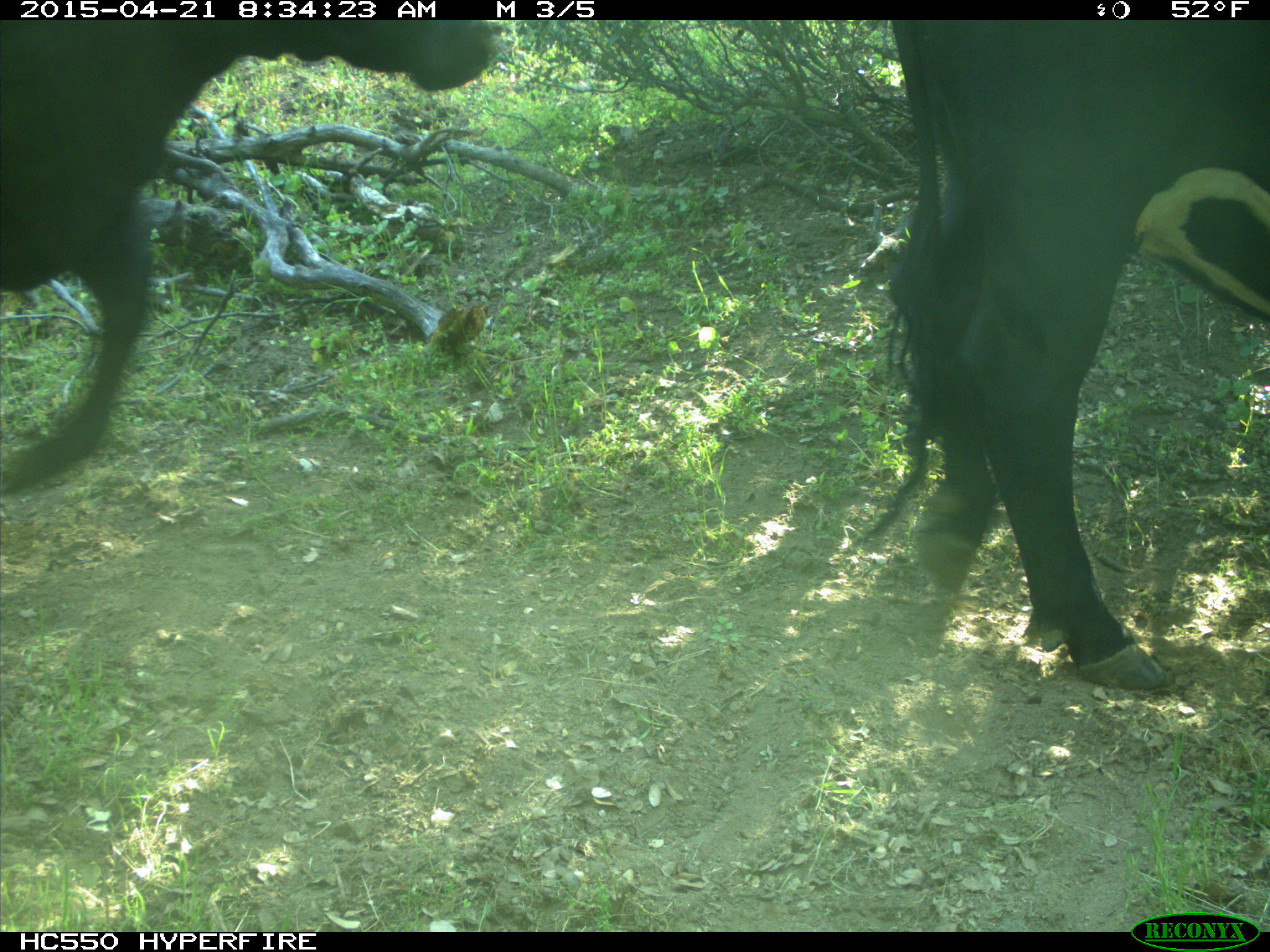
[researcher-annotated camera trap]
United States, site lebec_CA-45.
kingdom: Animalia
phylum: Chordata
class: Mammalia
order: Artiodactyla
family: Bovidae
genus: Bos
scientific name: Bos taurus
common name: domestic cow